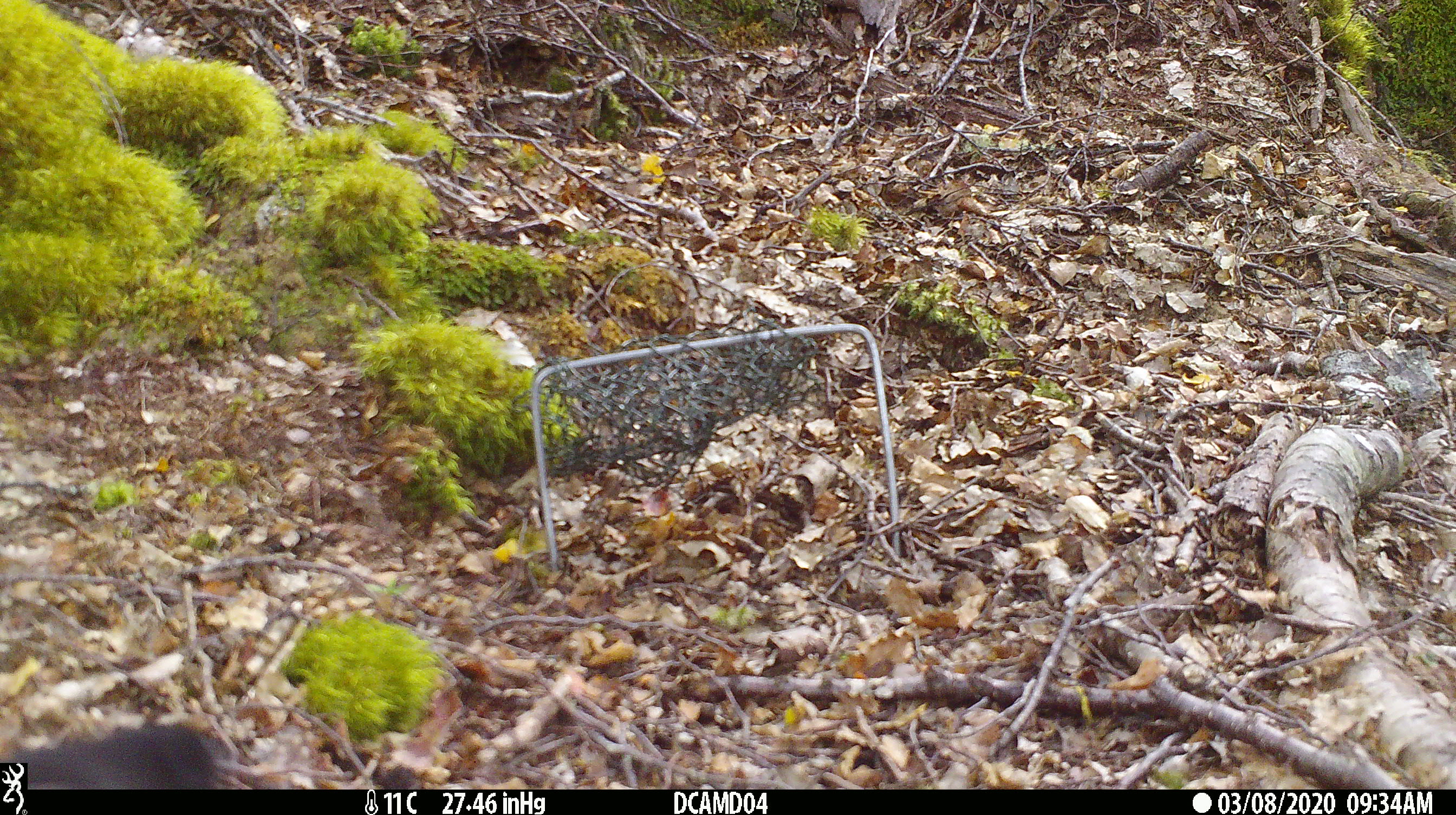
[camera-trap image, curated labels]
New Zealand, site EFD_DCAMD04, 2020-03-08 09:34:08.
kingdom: Animalia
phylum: Chordata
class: Aves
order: Passeriformes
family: Turdidae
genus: Turdus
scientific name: Turdus merula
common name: eurasian blackbird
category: blackbird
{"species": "blackbird (eurasian blackbird) (Turdus merula)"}